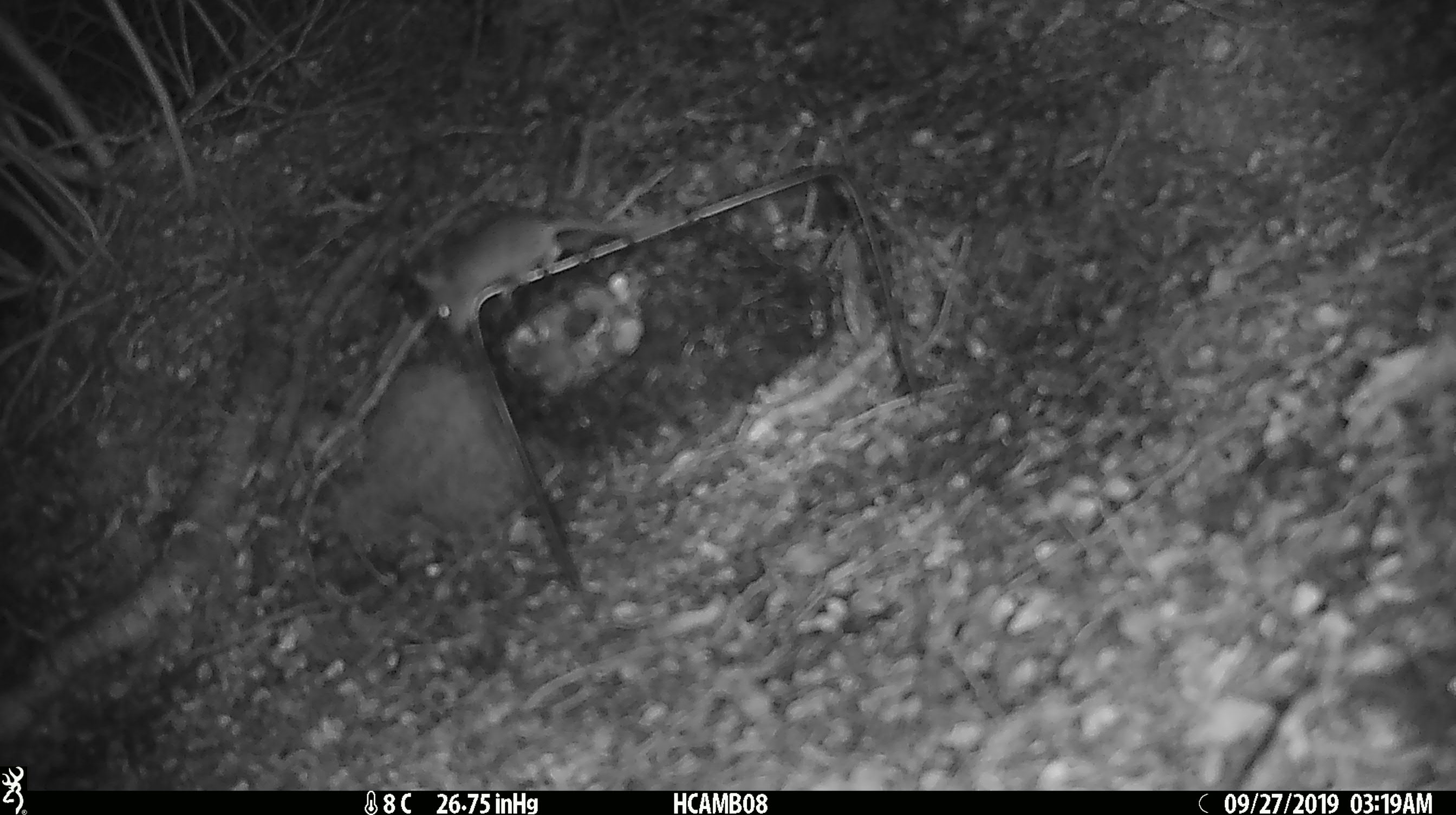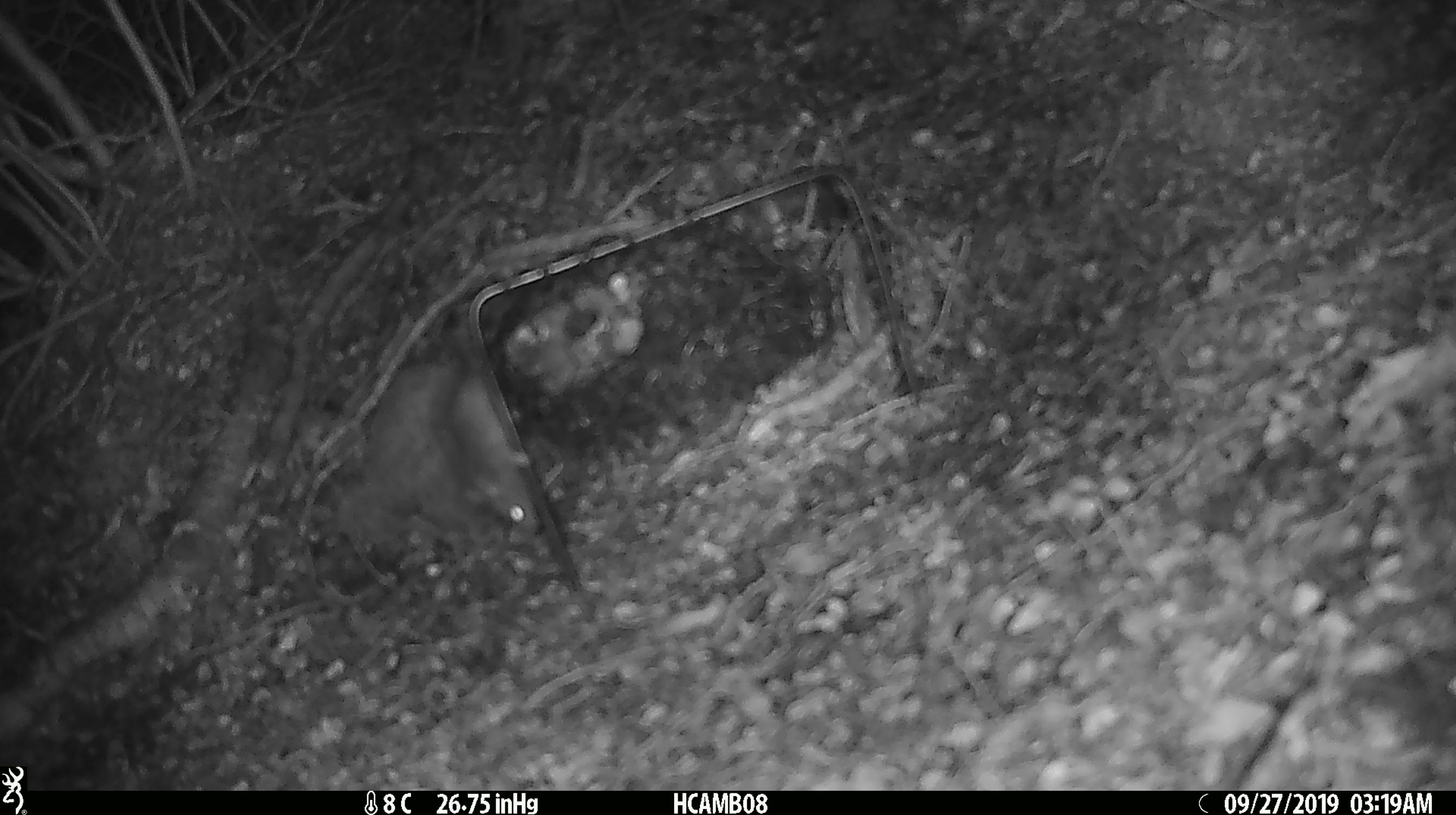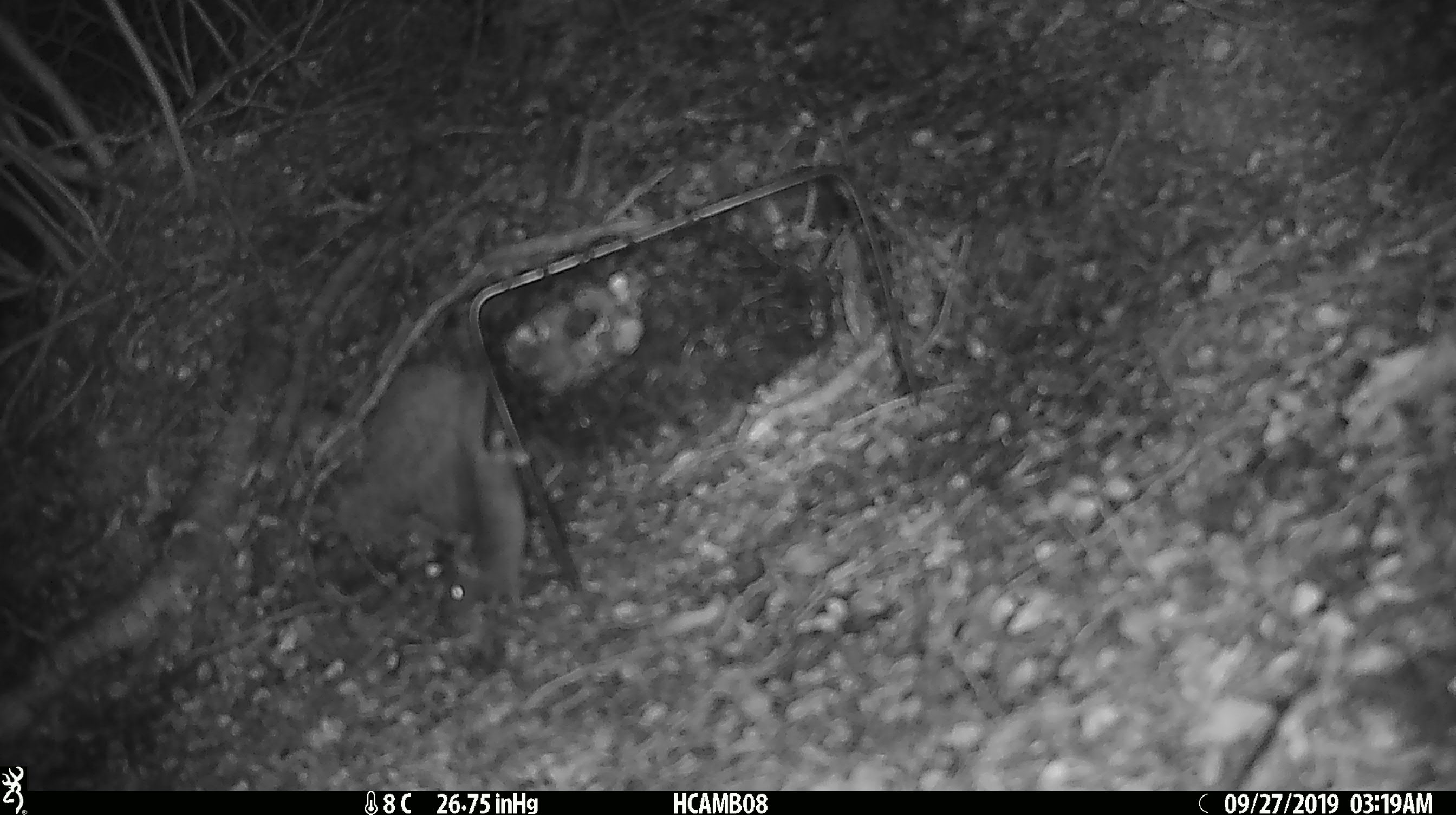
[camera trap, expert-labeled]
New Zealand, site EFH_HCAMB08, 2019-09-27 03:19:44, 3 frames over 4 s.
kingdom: Animalia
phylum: Chordata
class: Mammalia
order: Rodentia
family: Muridae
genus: Mus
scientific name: Mus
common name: mouse